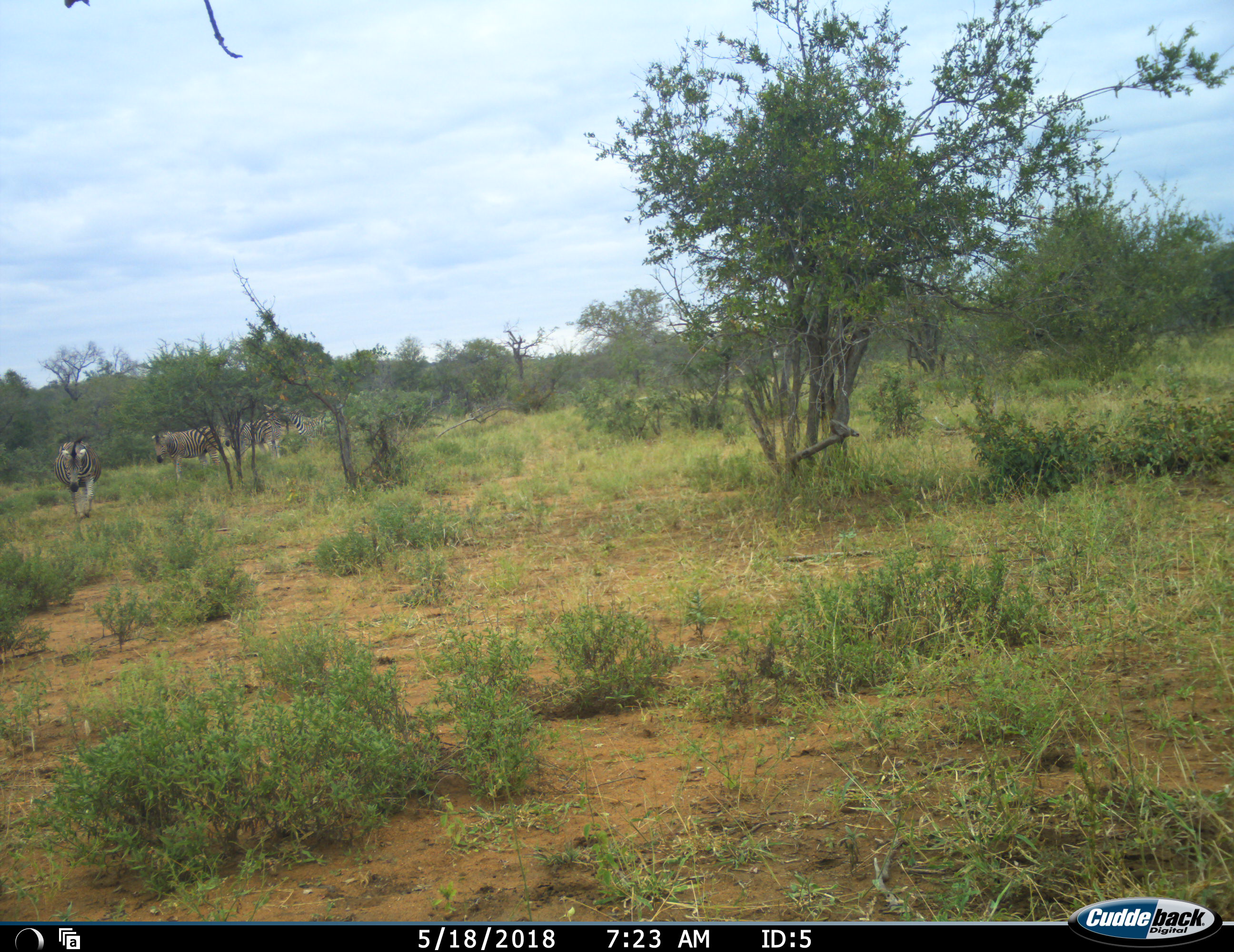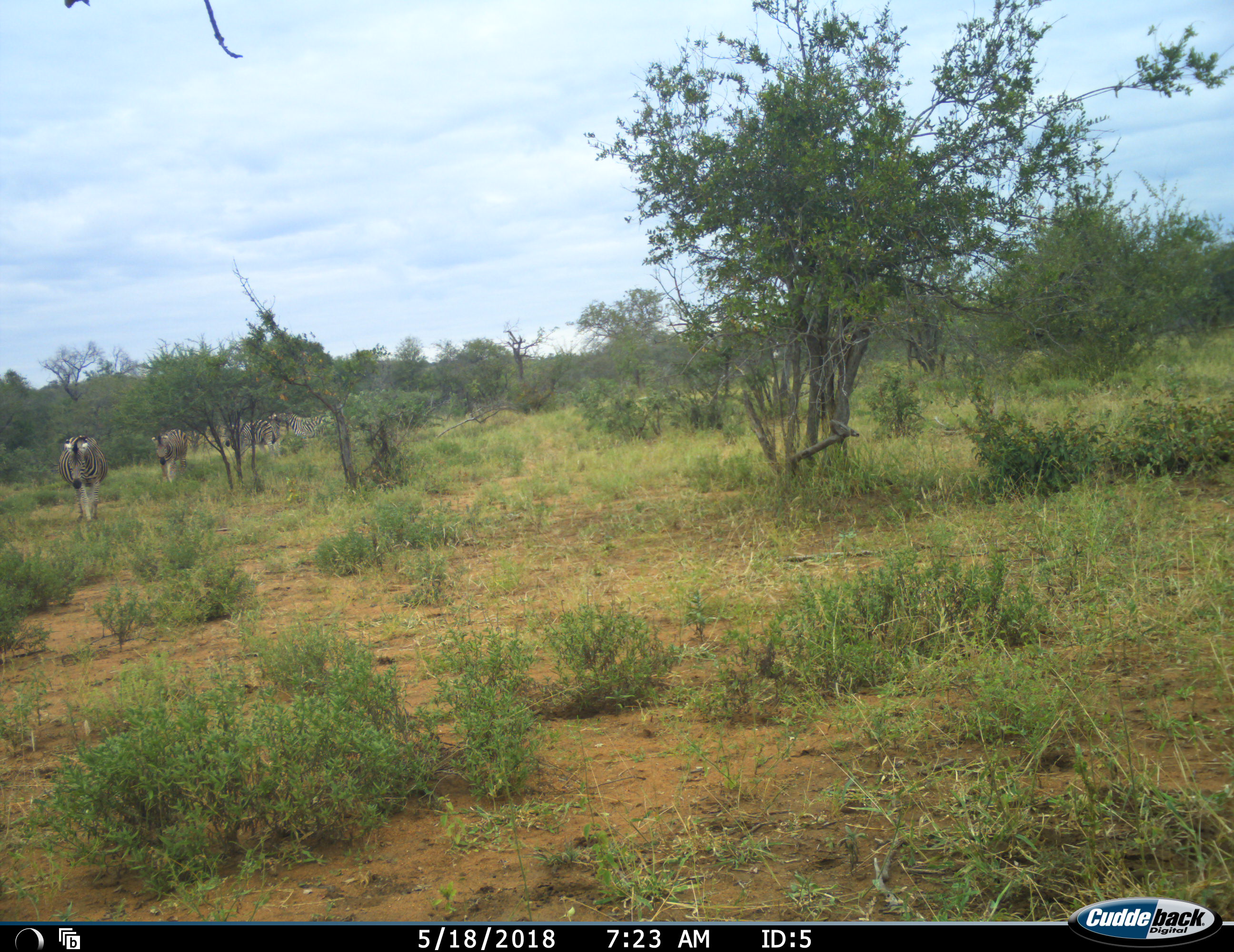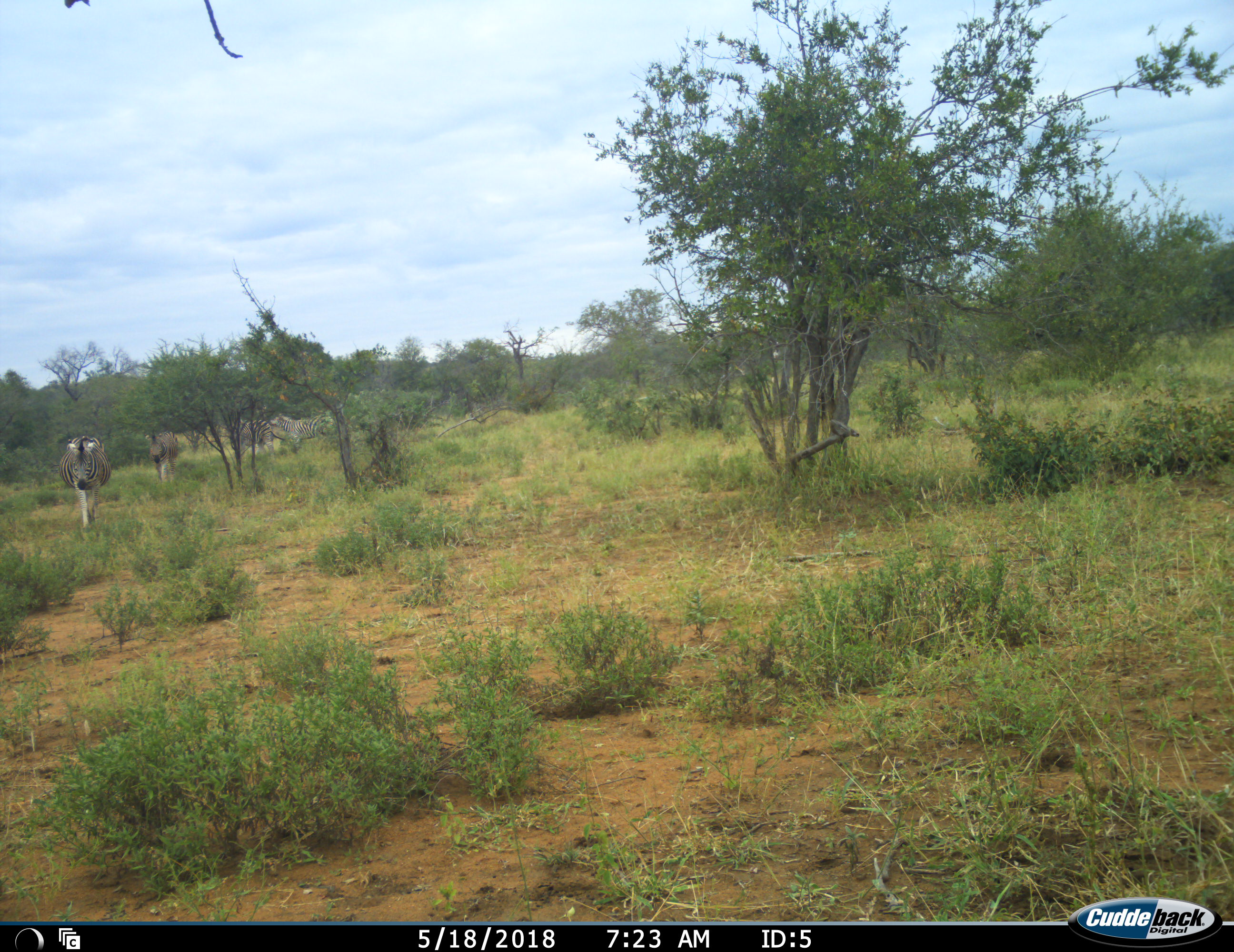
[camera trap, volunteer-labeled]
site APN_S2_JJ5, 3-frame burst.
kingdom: Animalia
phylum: Chordata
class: Mammalia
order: Perissodactyla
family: Equidae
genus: Equus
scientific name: Equus quagga burchellii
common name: burchell's zebra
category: zebraburchells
Zebraburchells (burchell's zebra) (Equus quagga burchellii), count 4. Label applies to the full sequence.